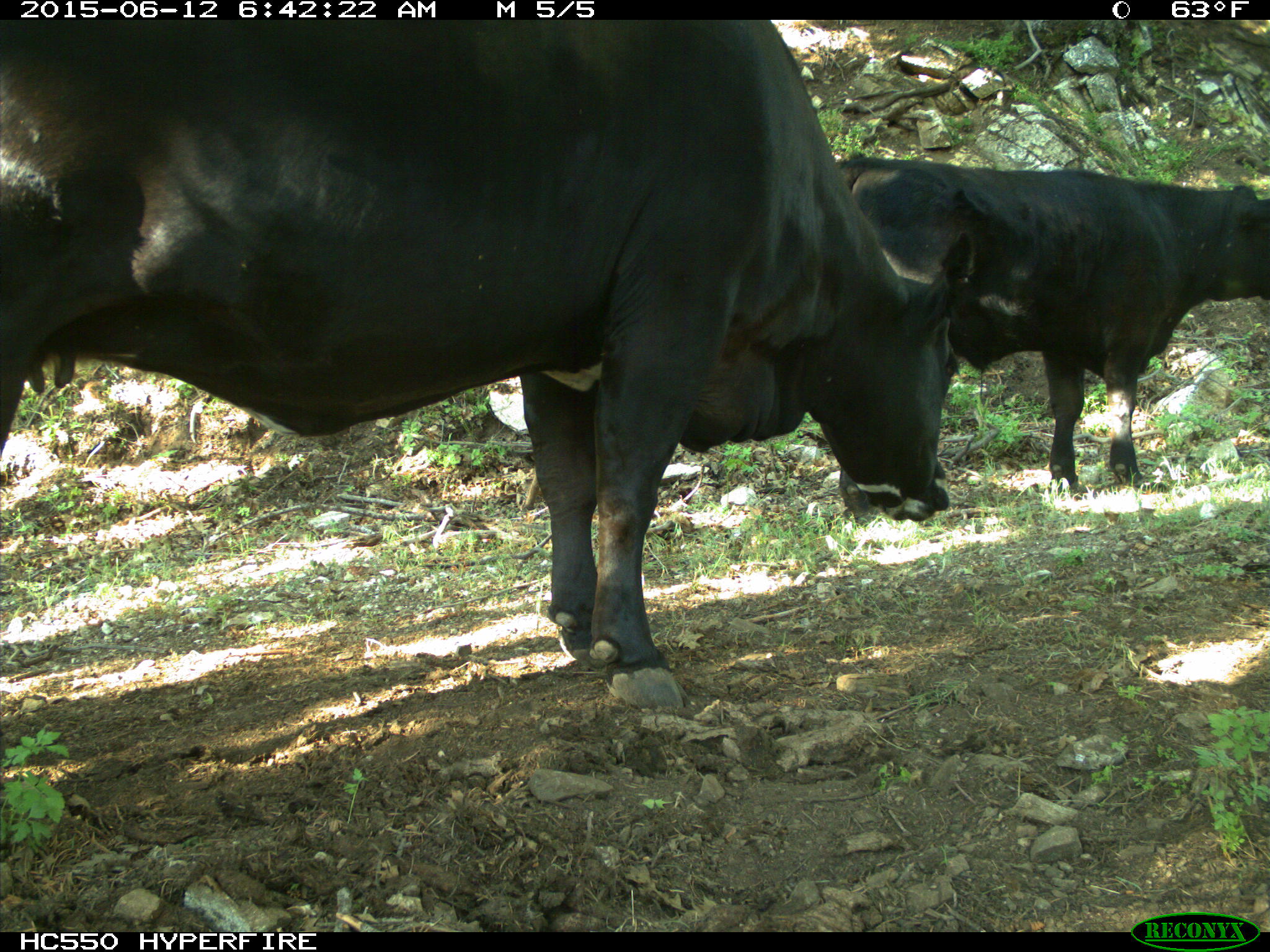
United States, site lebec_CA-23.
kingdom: Animalia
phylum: Chordata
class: Mammalia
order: Artiodactyla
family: Bovidae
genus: Bos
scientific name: Bos taurus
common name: domestic cow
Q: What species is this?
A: Bos taurus (domestic cow).